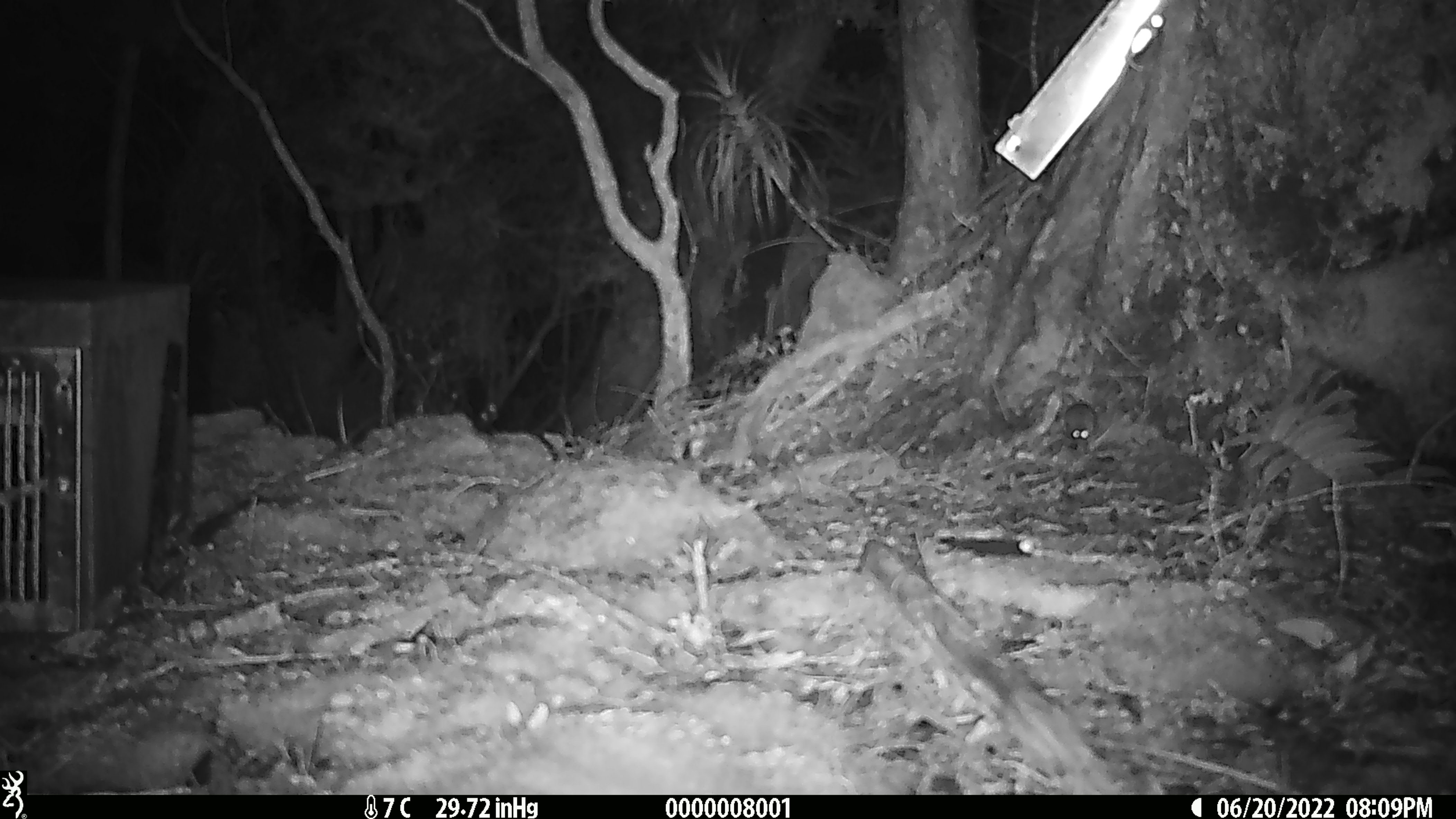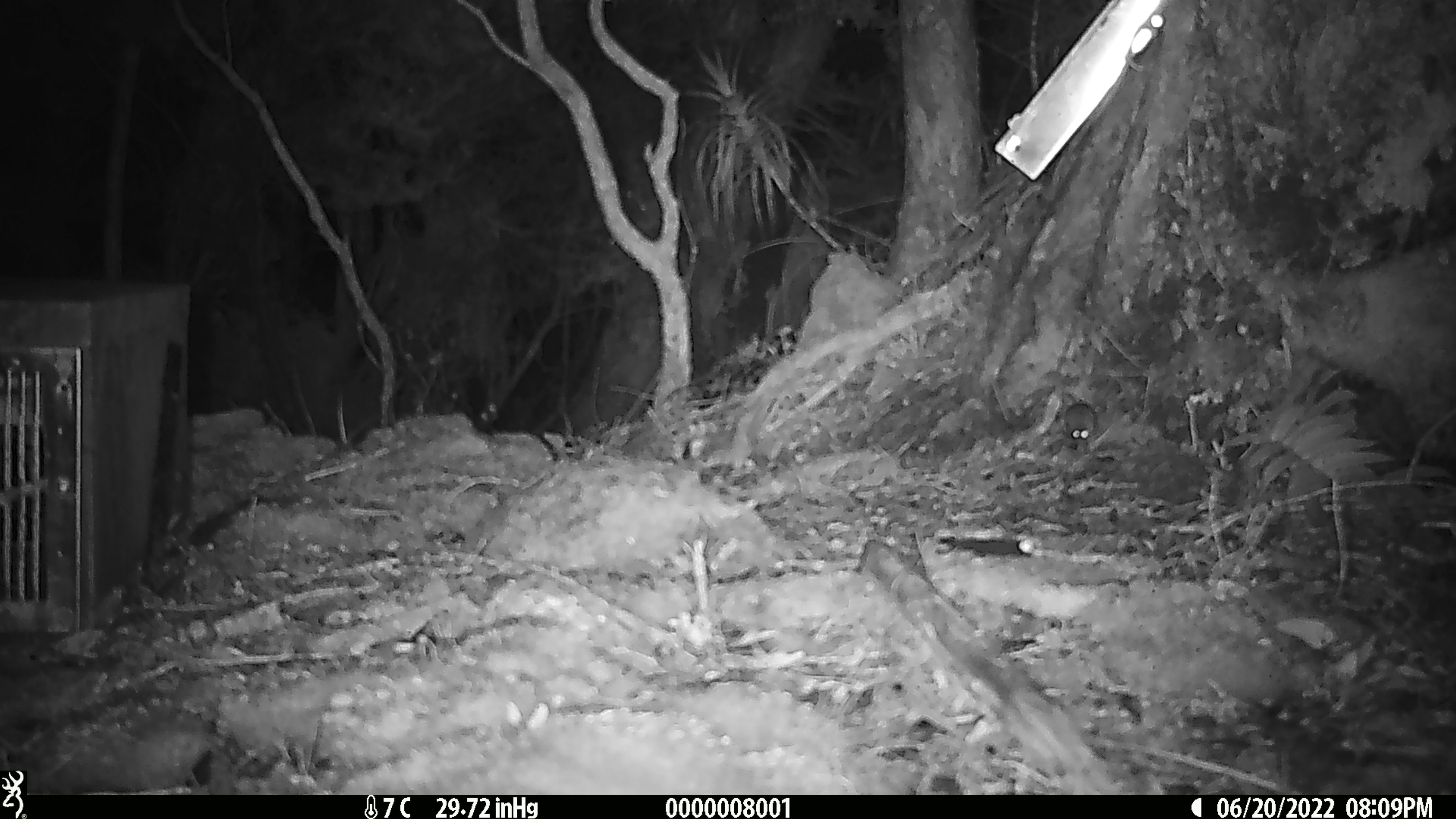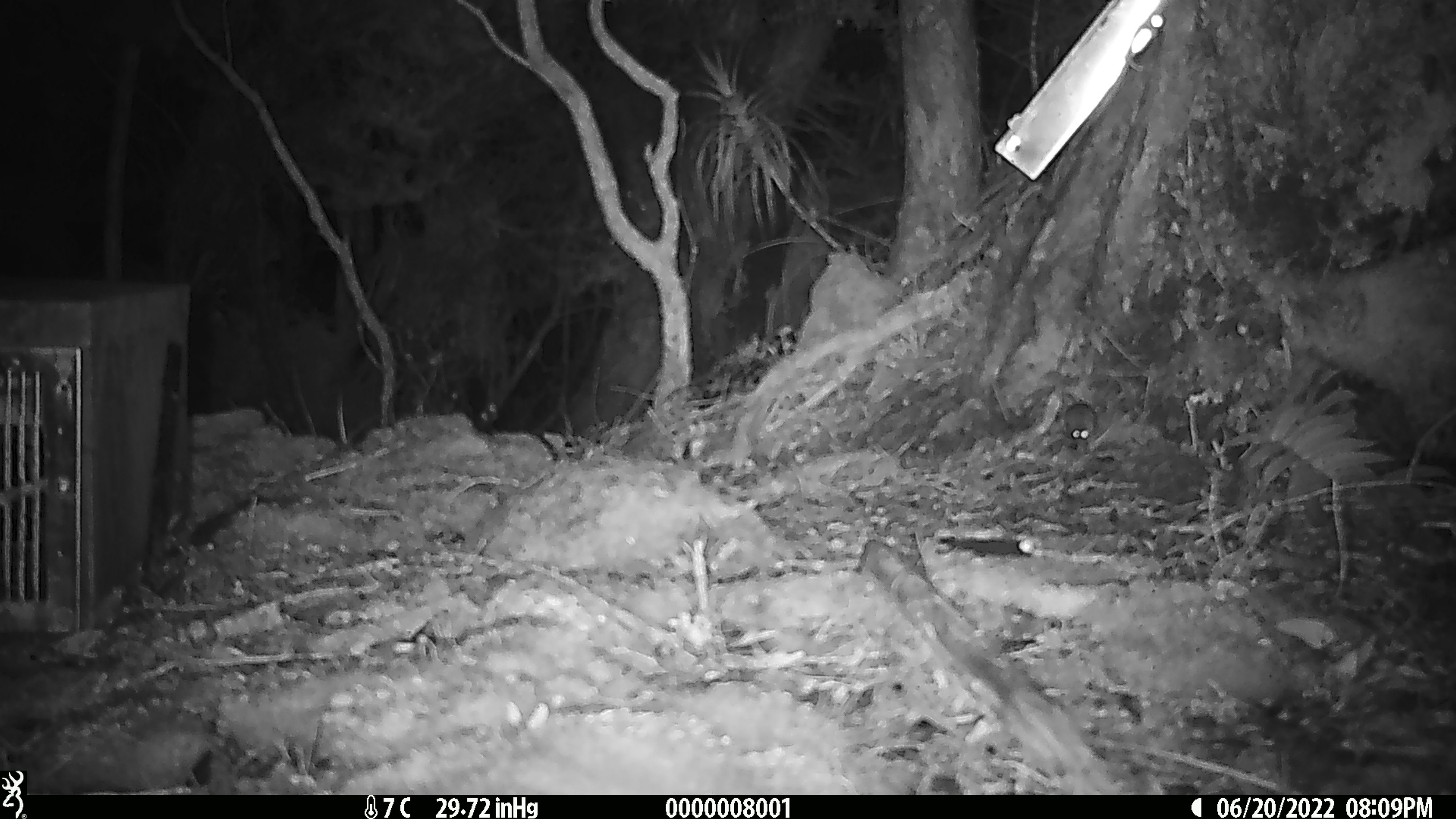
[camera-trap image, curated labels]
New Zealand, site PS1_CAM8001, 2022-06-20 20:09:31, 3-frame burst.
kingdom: Animalia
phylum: Chordata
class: Mammalia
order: Rodentia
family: Muridae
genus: Mus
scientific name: Mus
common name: mouse